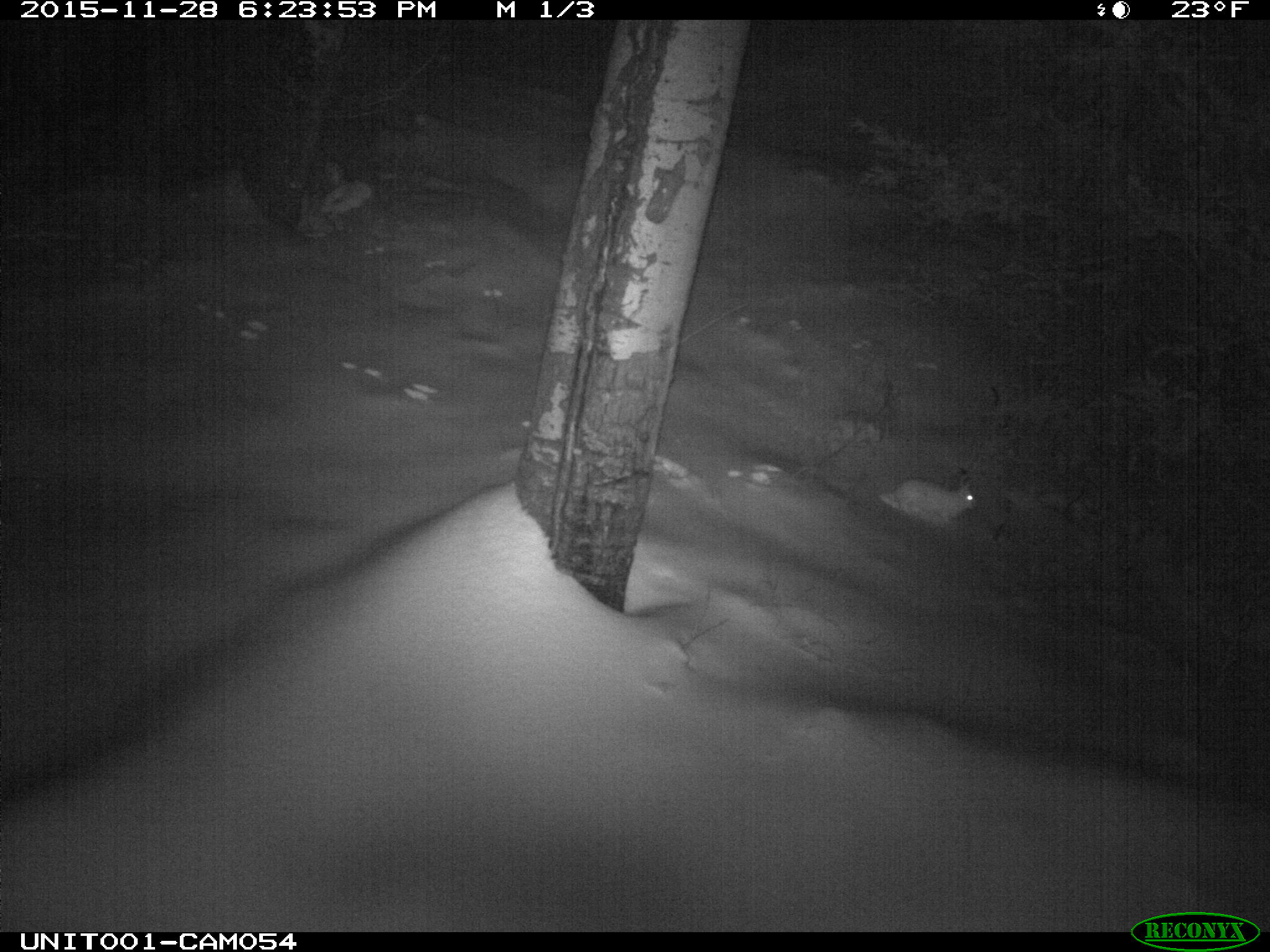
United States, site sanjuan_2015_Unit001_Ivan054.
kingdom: Animalia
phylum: Chordata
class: Mammalia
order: Lagomorpha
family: Leporidae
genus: Lepus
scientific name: Lepus americanus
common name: snowshoe hare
Lepus americanus (snowshoe hare).